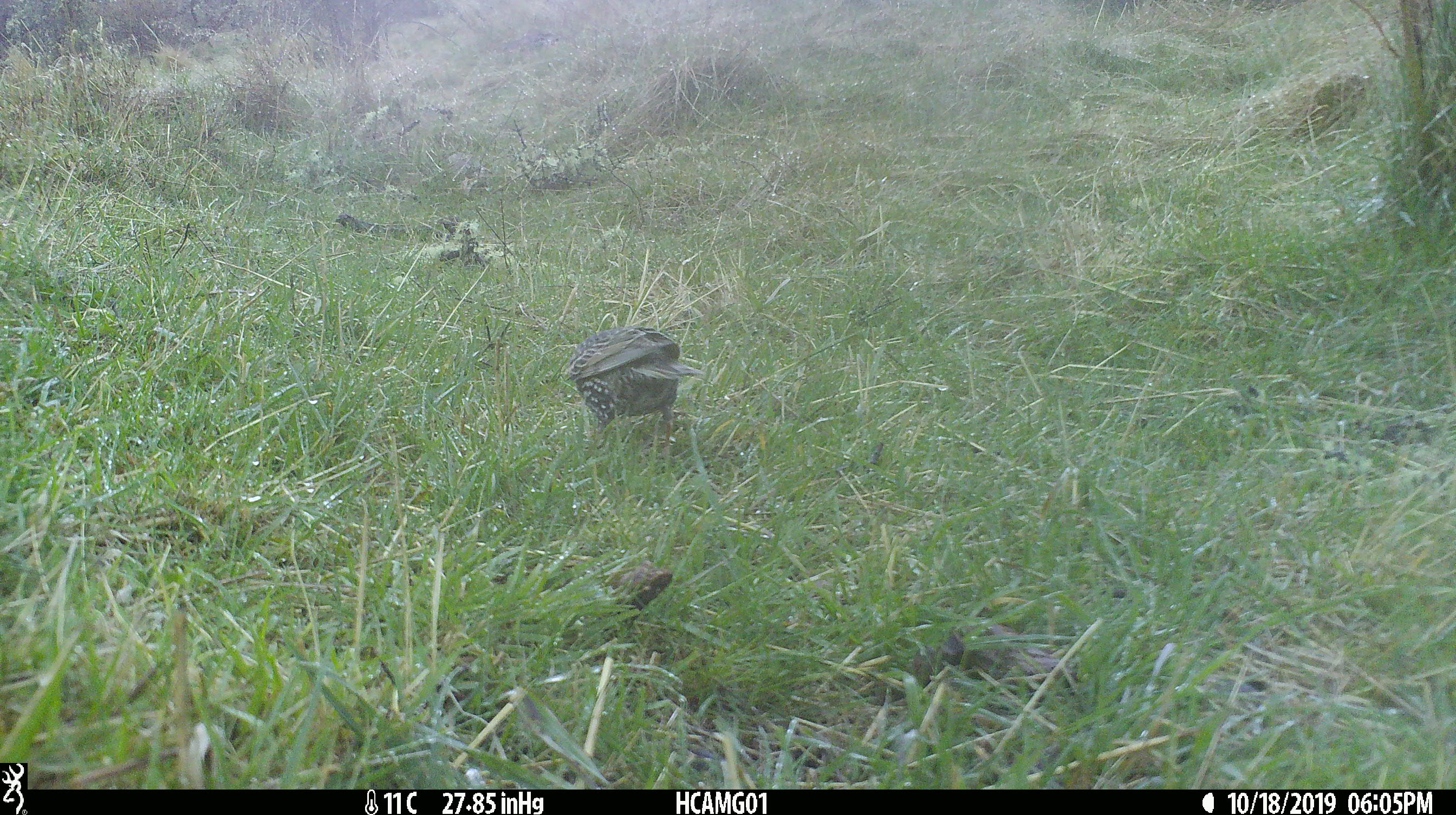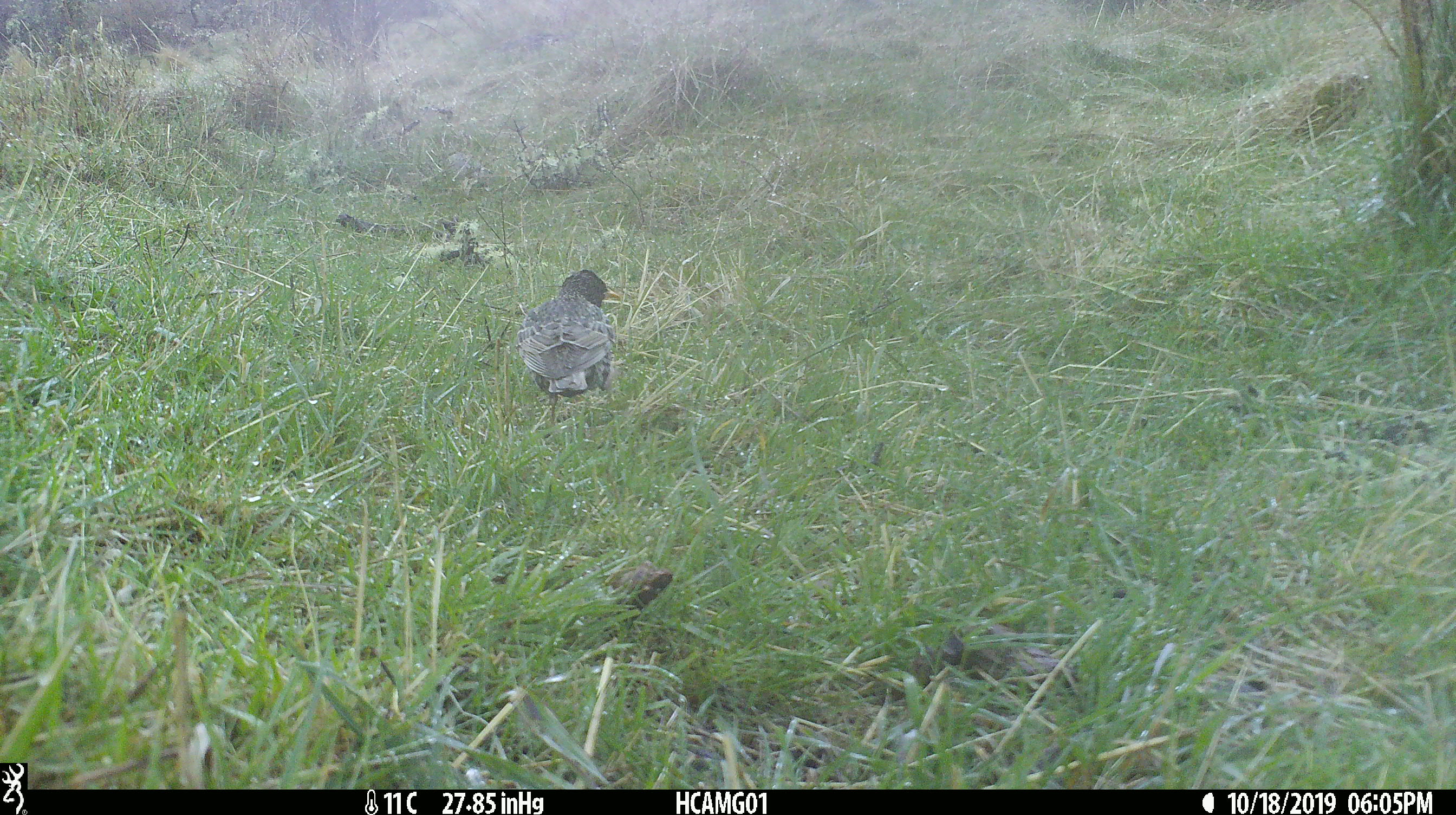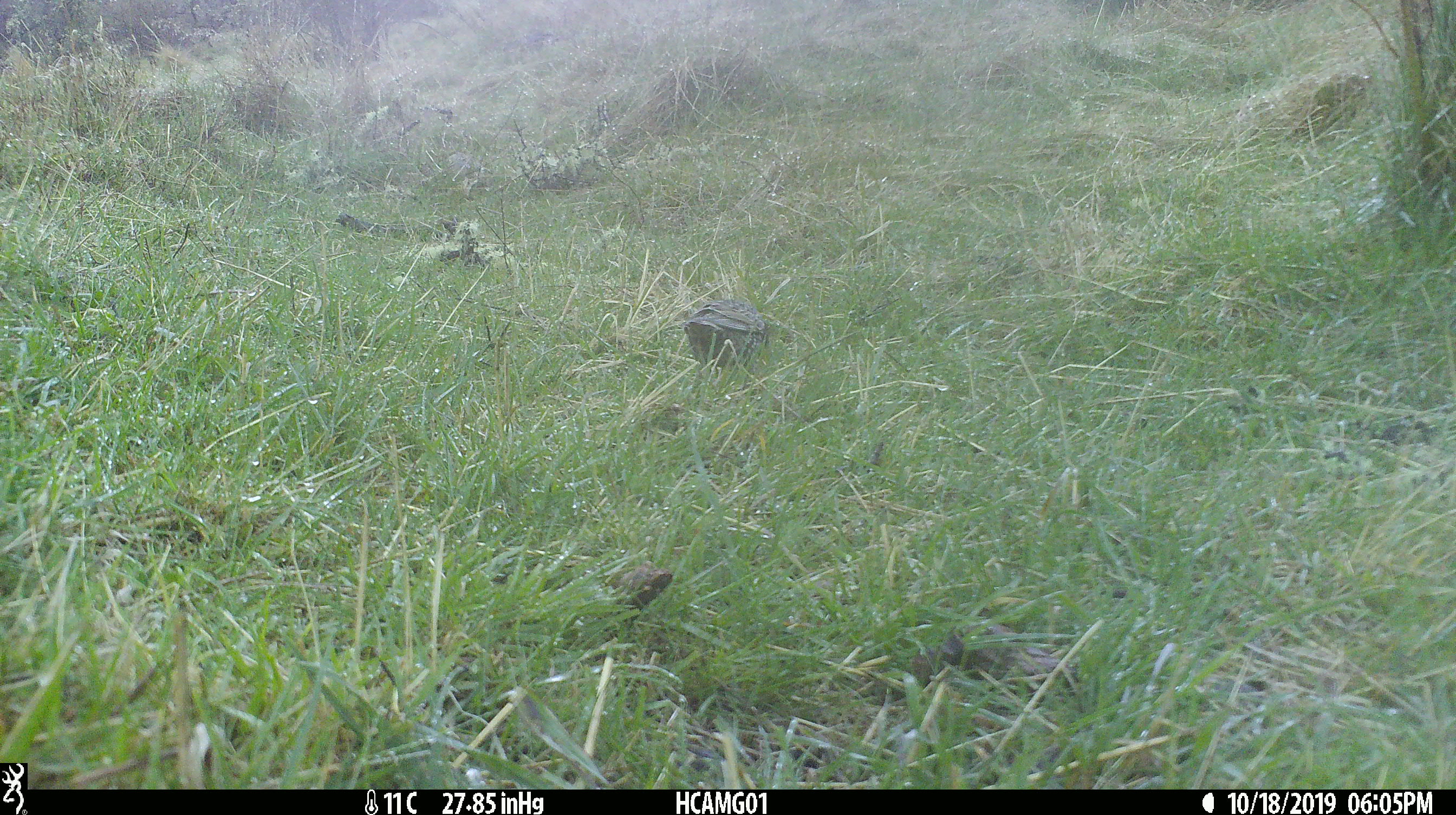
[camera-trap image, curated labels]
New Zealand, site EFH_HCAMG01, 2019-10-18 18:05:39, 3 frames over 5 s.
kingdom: Animalia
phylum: Chordata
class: Aves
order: Passeriformes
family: Sturnidae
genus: Sturnus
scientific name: Sturnus vulgaris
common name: european starling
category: starling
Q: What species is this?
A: Starling (european starling) (Sturnus vulgaris).